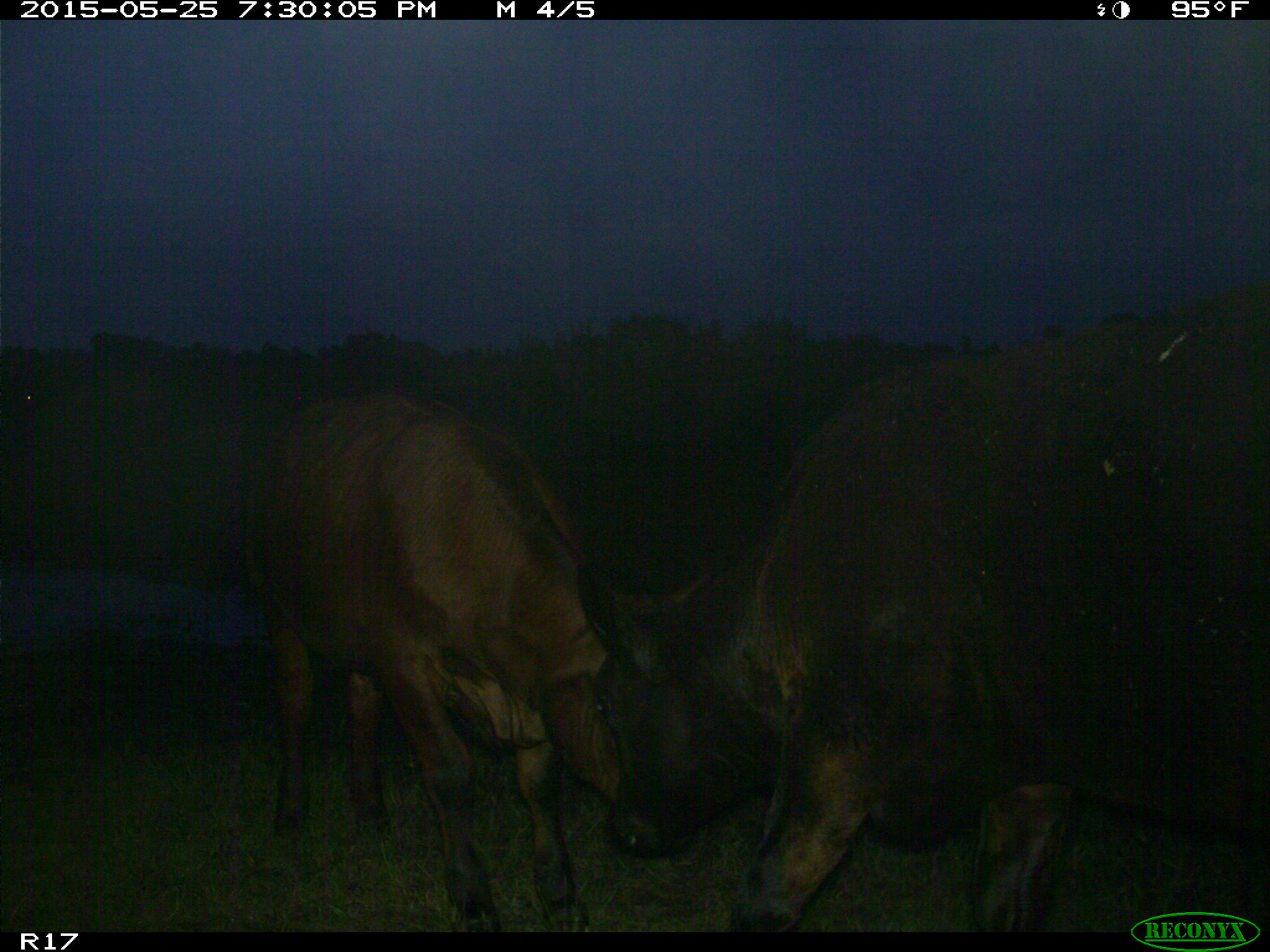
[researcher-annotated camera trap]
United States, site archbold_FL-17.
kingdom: Animalia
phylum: Chordata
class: Mammalia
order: Artiodactyla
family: Bovidae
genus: Bos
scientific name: Bos taurus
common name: domestic cow